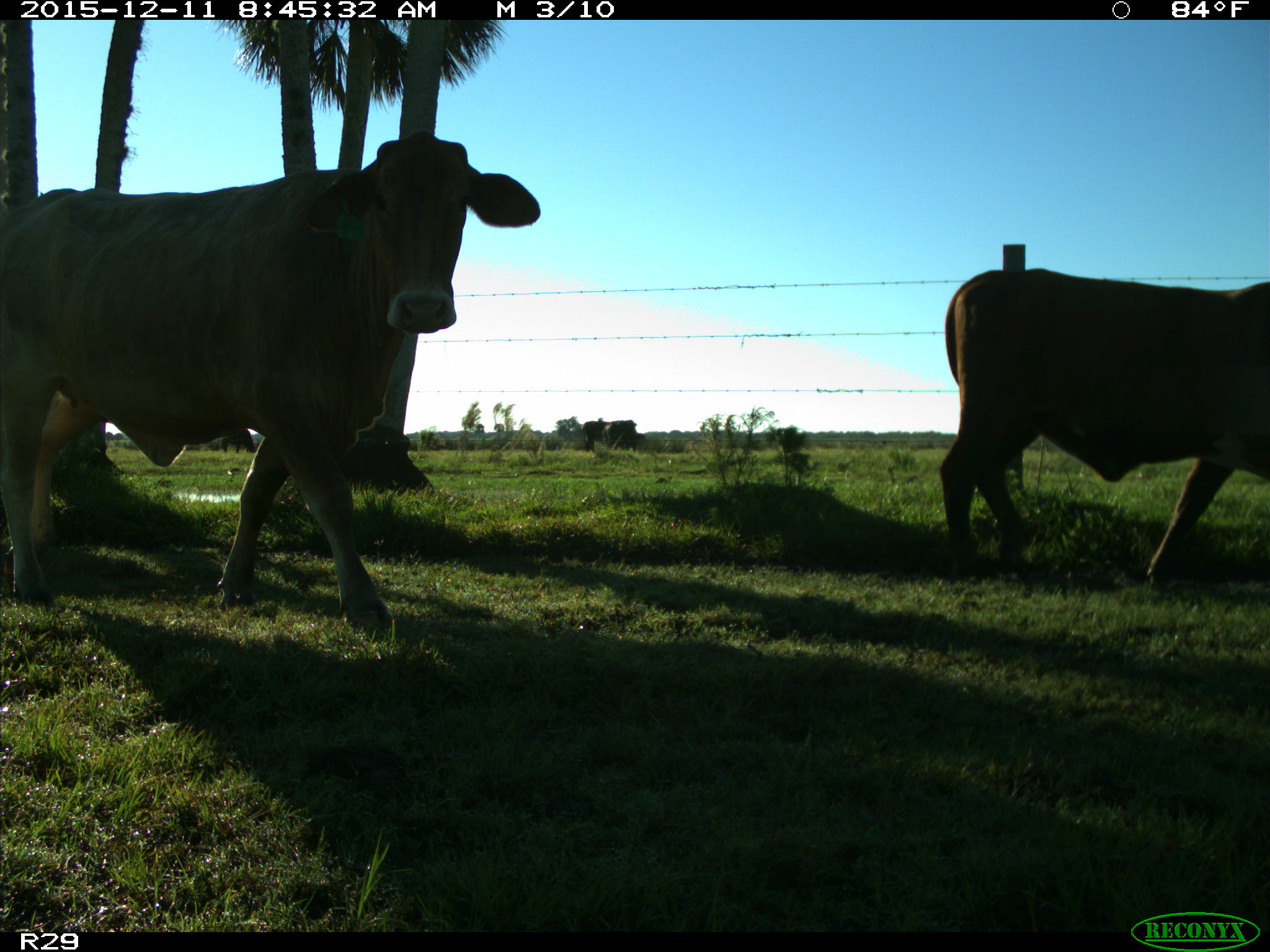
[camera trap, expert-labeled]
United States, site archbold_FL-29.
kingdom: Animalia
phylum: Chordata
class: Mammalia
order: Artiodactyla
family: Bovidae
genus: Bos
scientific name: Bos taurus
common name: domestic cow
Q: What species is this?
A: Bos taurus (domestic cow).